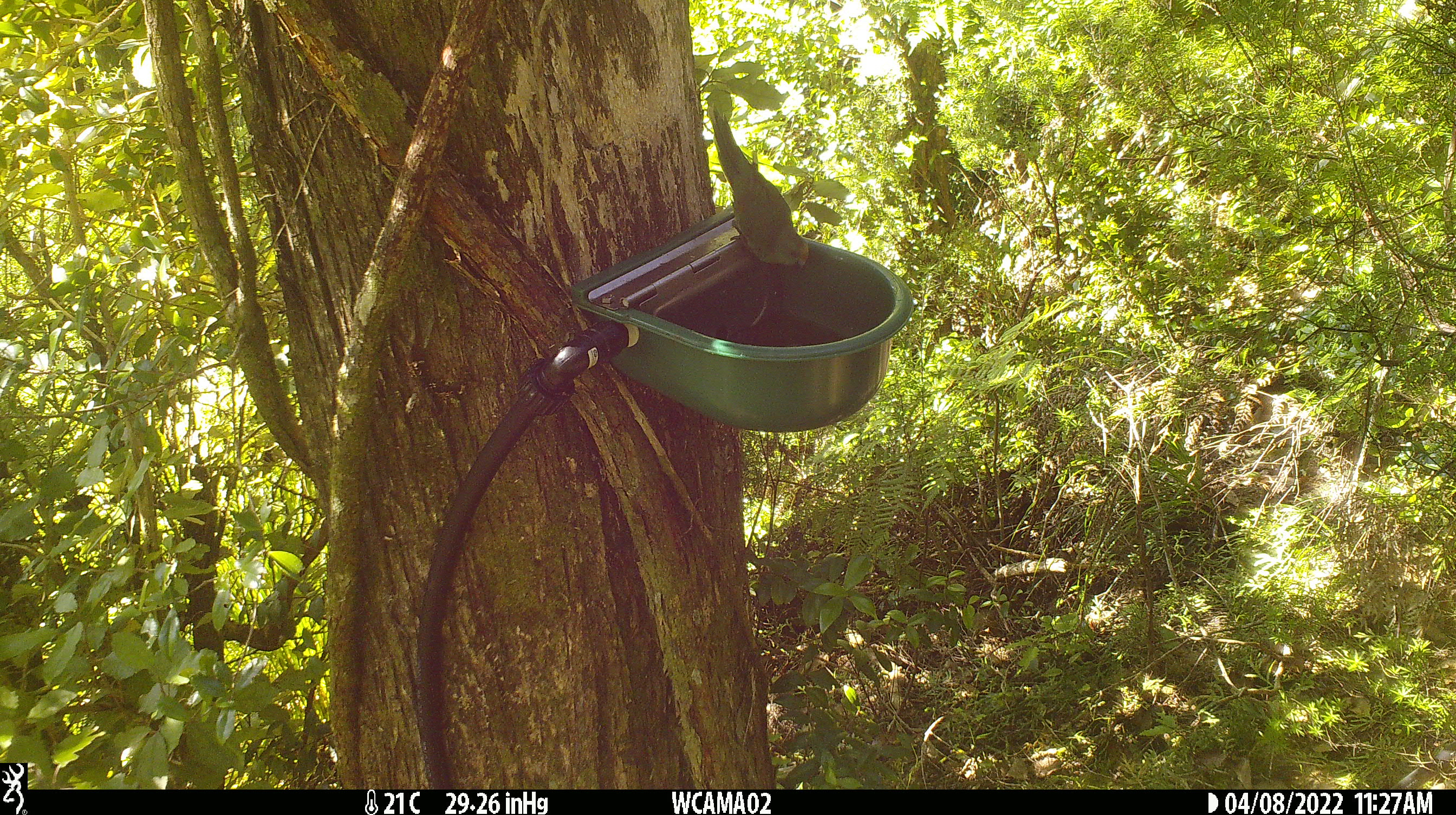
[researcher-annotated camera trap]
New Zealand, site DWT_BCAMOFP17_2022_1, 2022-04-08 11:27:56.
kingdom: Animalia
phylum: Chordata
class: Aves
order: Psittaciformes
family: Psittaculidae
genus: Cyanoramphus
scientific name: Cyanoramphus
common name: parakeet